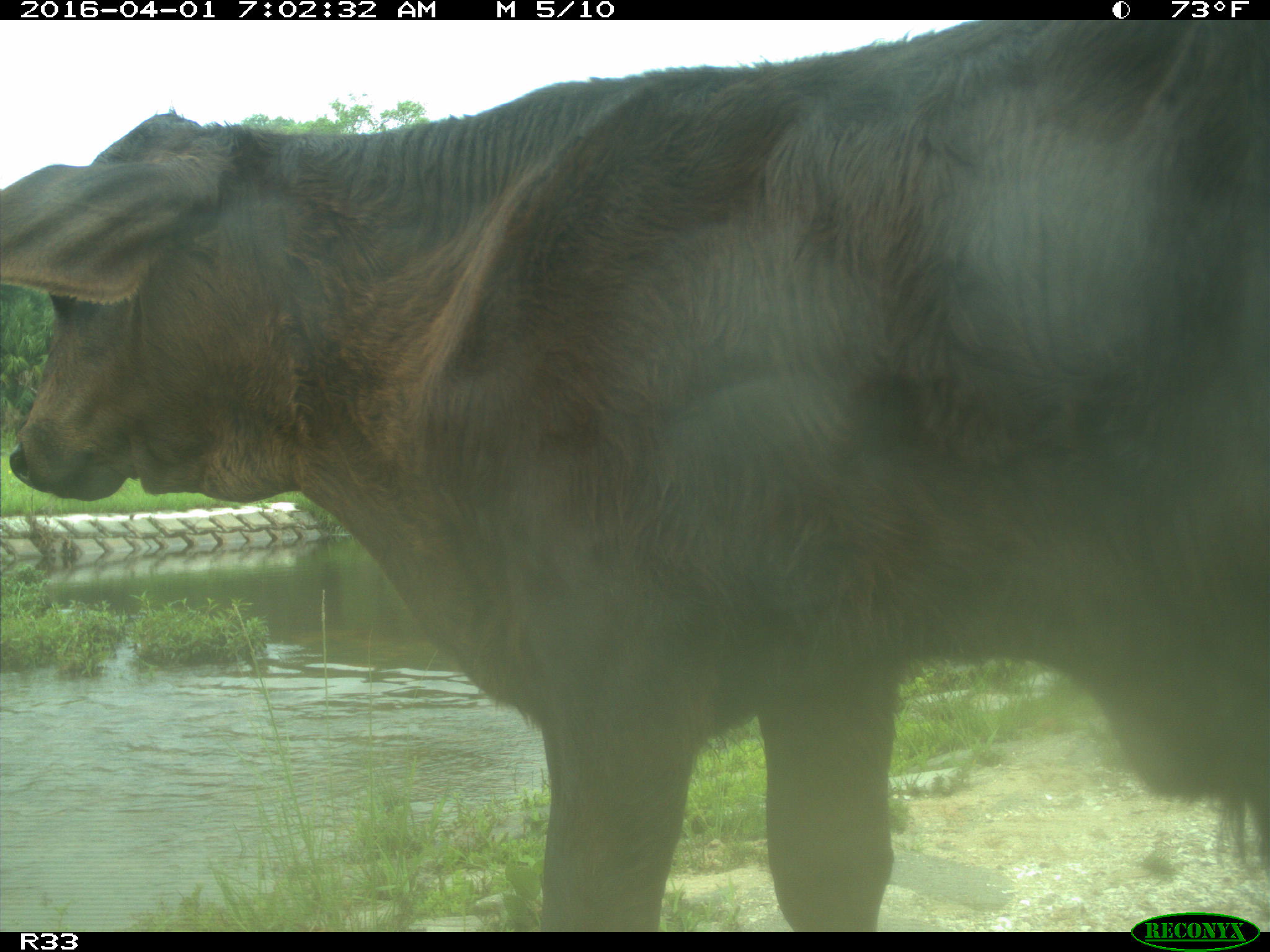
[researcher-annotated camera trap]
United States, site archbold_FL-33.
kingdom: Animalia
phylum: Chordata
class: Mammalia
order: Artiodactyla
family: Bovidae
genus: Bos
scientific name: Bos taurus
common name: domestic cow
Bos taurus (domestic cow).